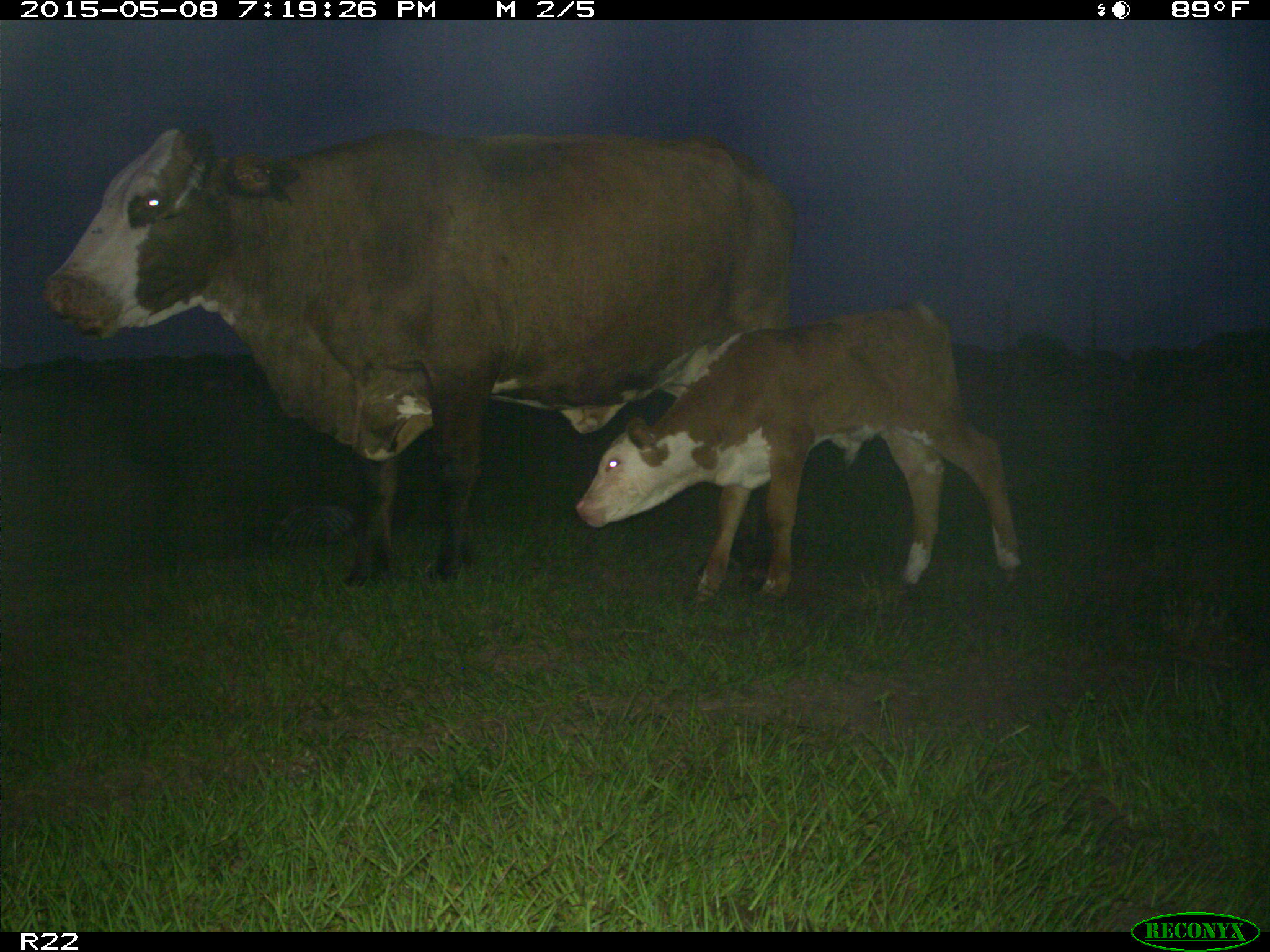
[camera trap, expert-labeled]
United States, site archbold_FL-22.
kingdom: Animalia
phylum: Chordata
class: Mammalia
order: Artiodactyla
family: Bovidae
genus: Bos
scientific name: Bos taurus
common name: domestic cow